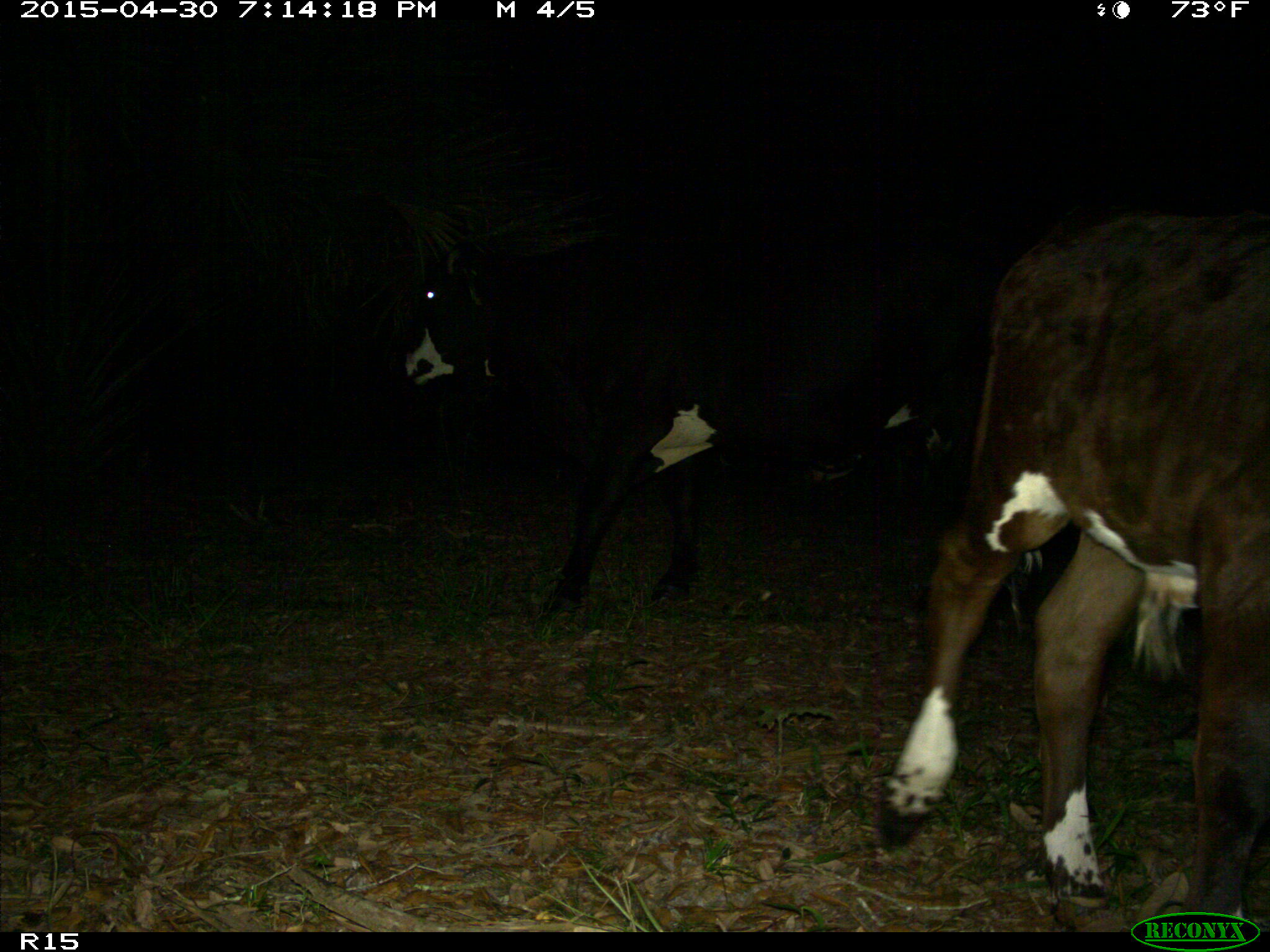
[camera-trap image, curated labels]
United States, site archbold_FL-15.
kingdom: Animalia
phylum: Chordata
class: Mammalia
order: Artiodactyla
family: Bovidae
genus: Bos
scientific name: Bos taurus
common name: domestic cow